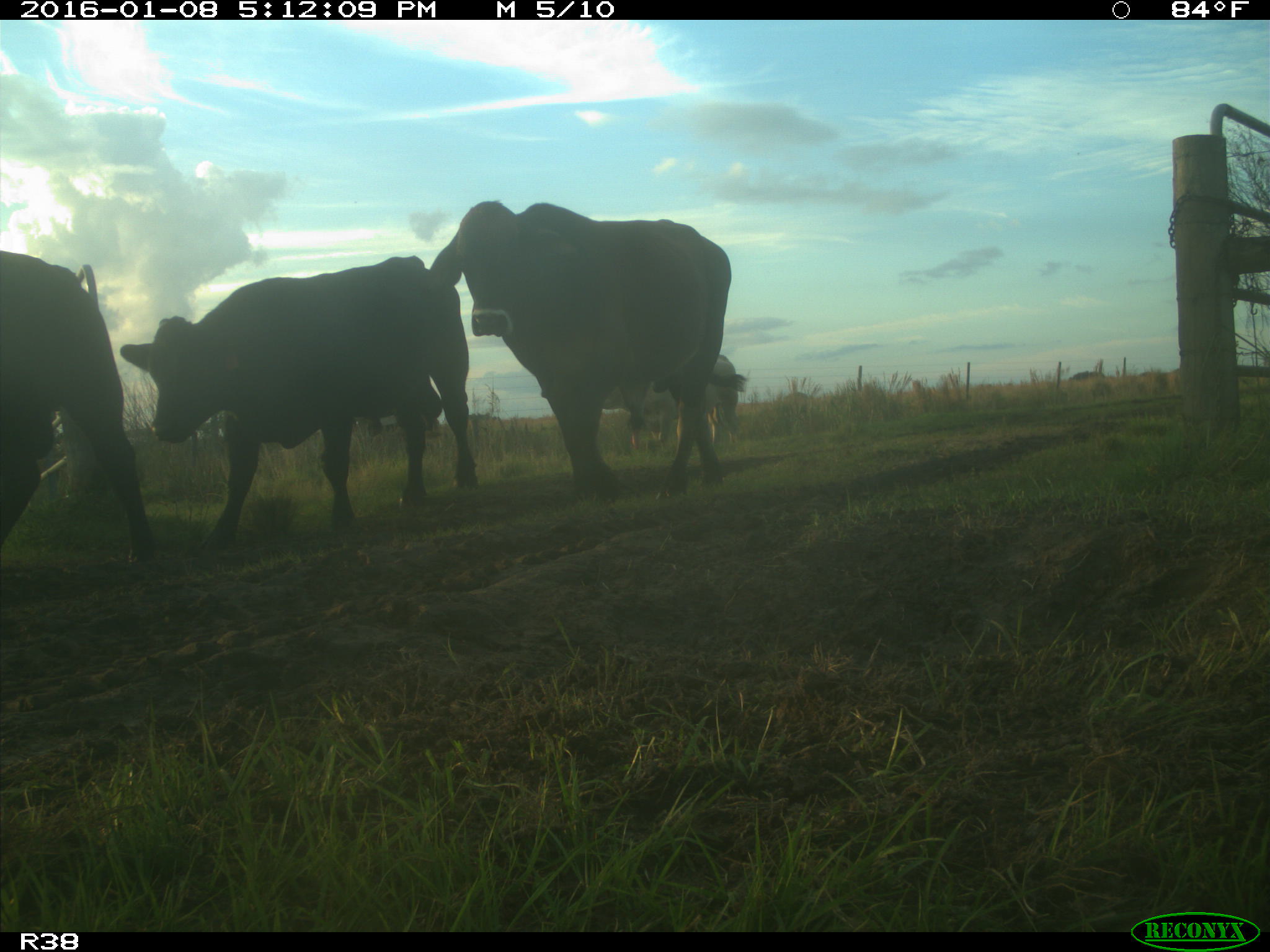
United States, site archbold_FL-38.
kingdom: Animalia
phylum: Chordata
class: Mammalia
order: Artiodactyla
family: Bovidae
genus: Bos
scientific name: Bos taurus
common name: domestic cow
Bos taurus (domestic cow).